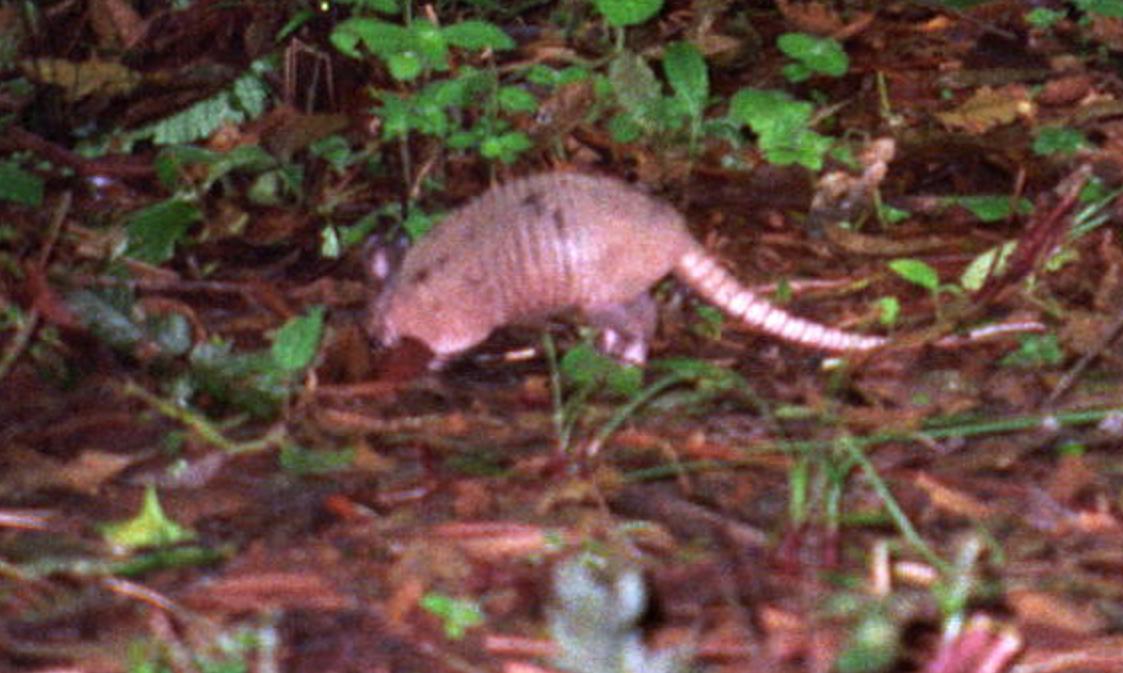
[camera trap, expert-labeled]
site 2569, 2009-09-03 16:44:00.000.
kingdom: Animalia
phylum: Chordata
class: Mammalia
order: Cingulata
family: Dasypodidae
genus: Dasypus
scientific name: Dasypus novemcinctus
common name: nine-banded armadillo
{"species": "Dasypus novemcinctus (nine-banded armadillo)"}